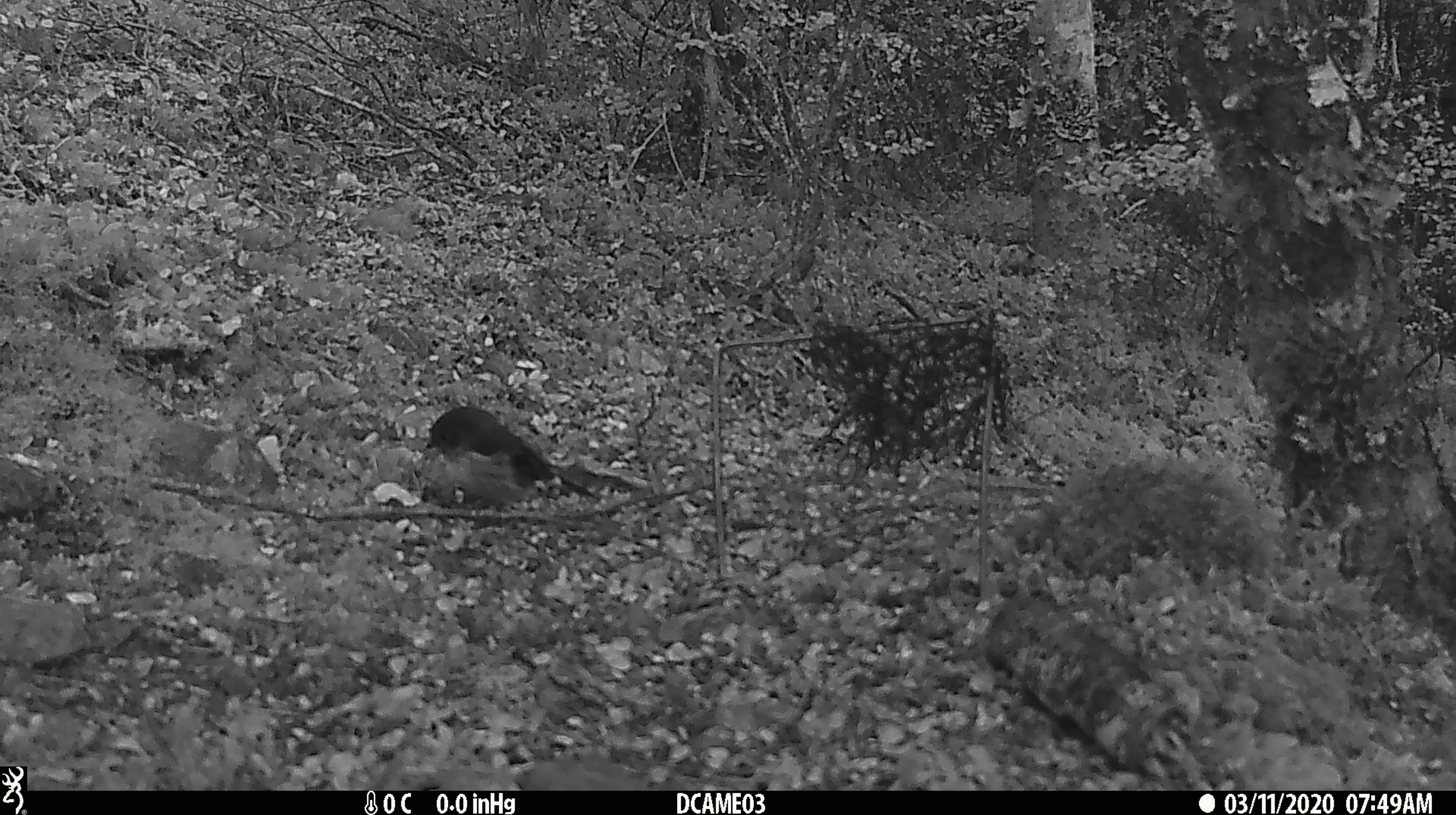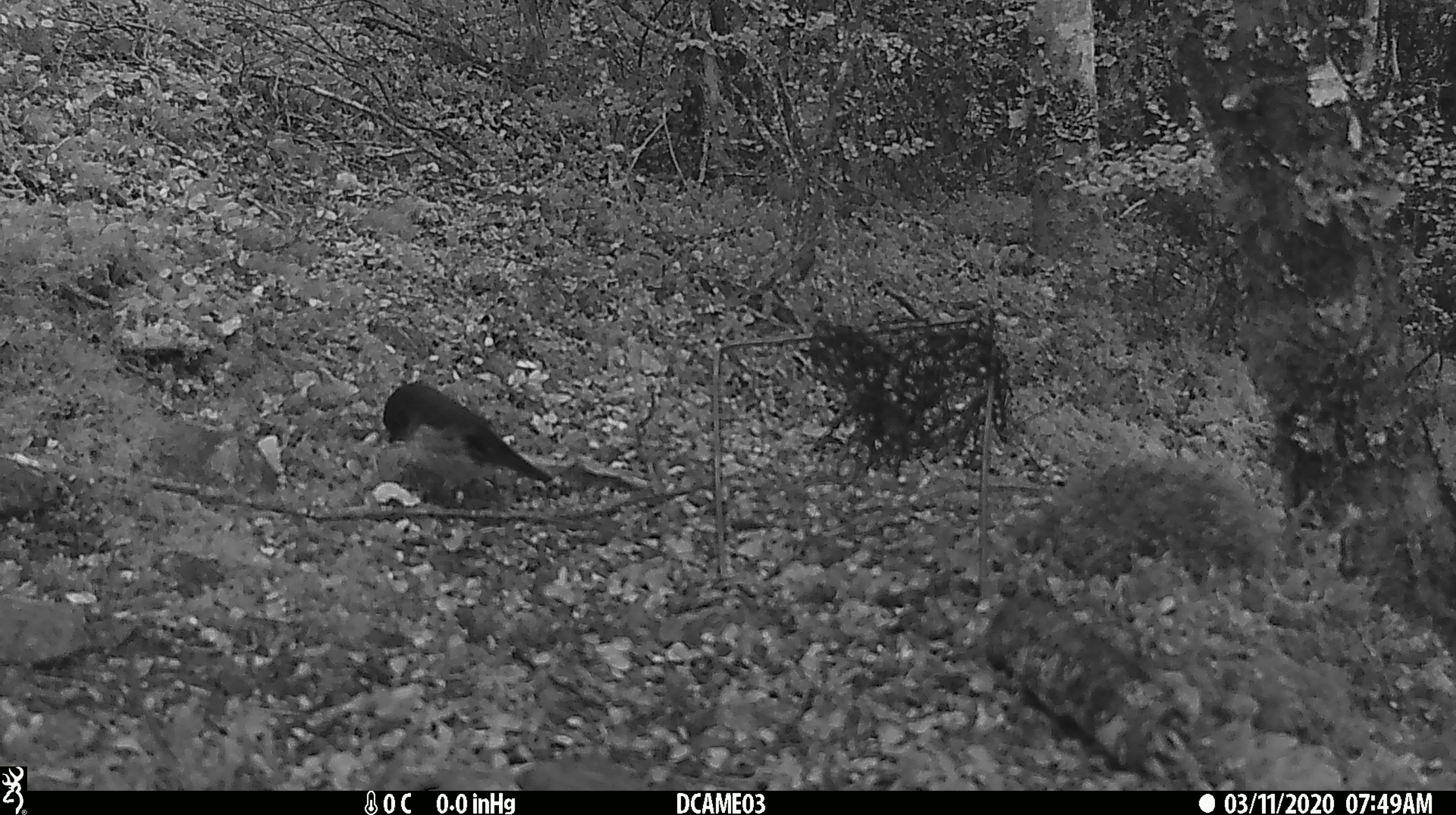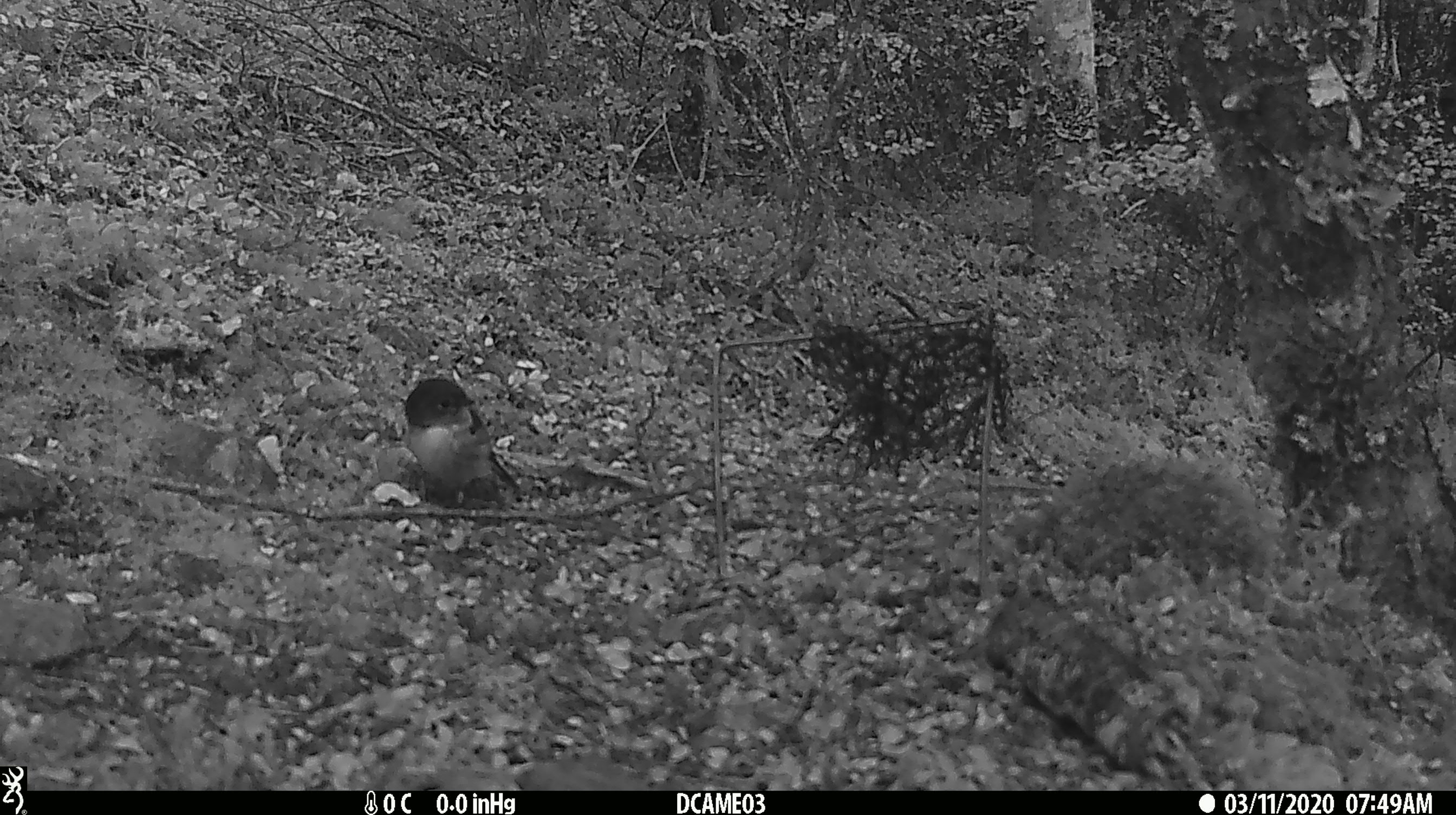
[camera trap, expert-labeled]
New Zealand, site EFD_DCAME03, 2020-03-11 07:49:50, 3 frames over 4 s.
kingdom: Animalia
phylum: Chordata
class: Aves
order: Passeriformes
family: Petroicidae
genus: Petroica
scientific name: Petroica macrocephala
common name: tomtit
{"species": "tomtit (Petroica macrocephala)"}